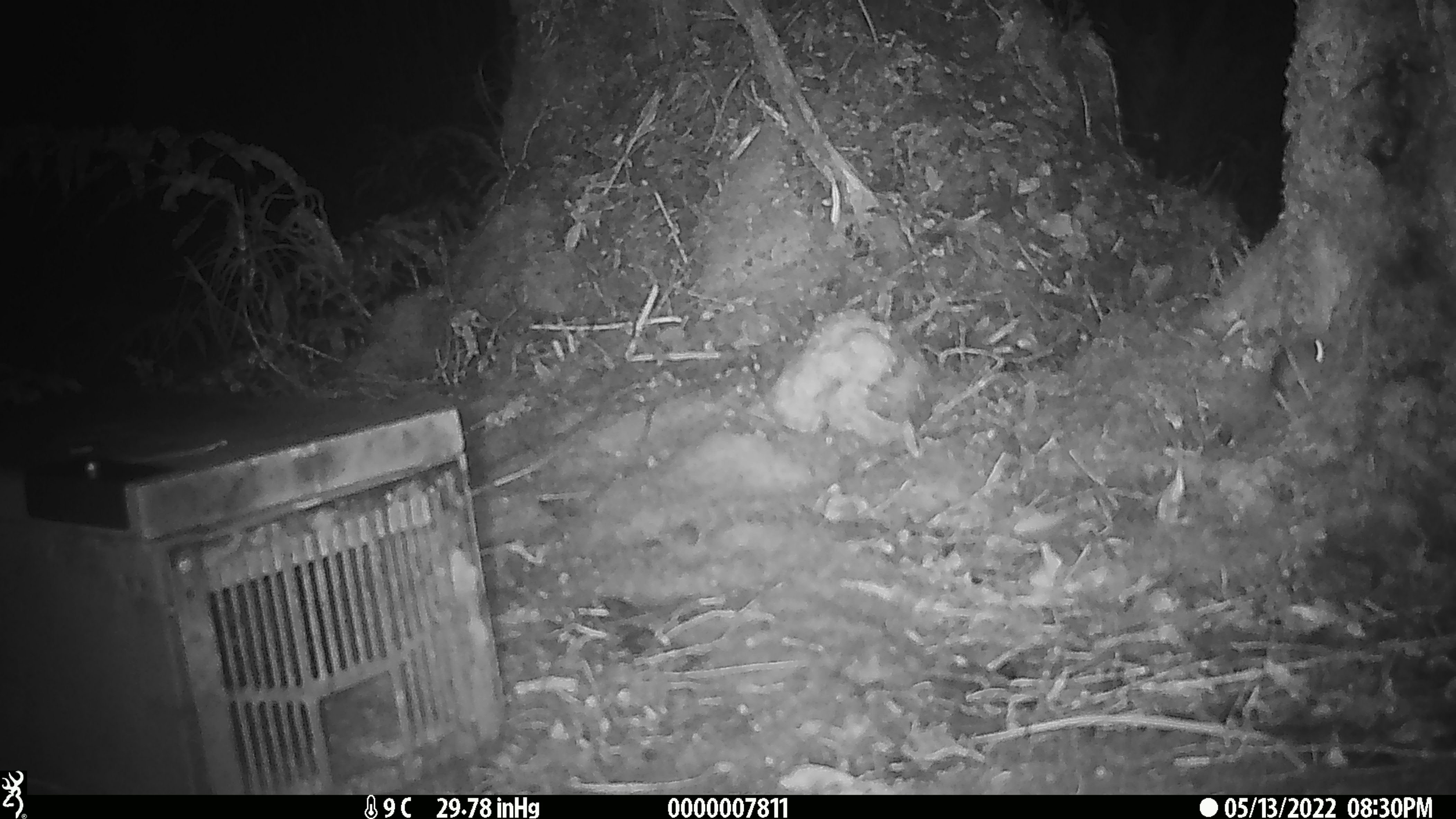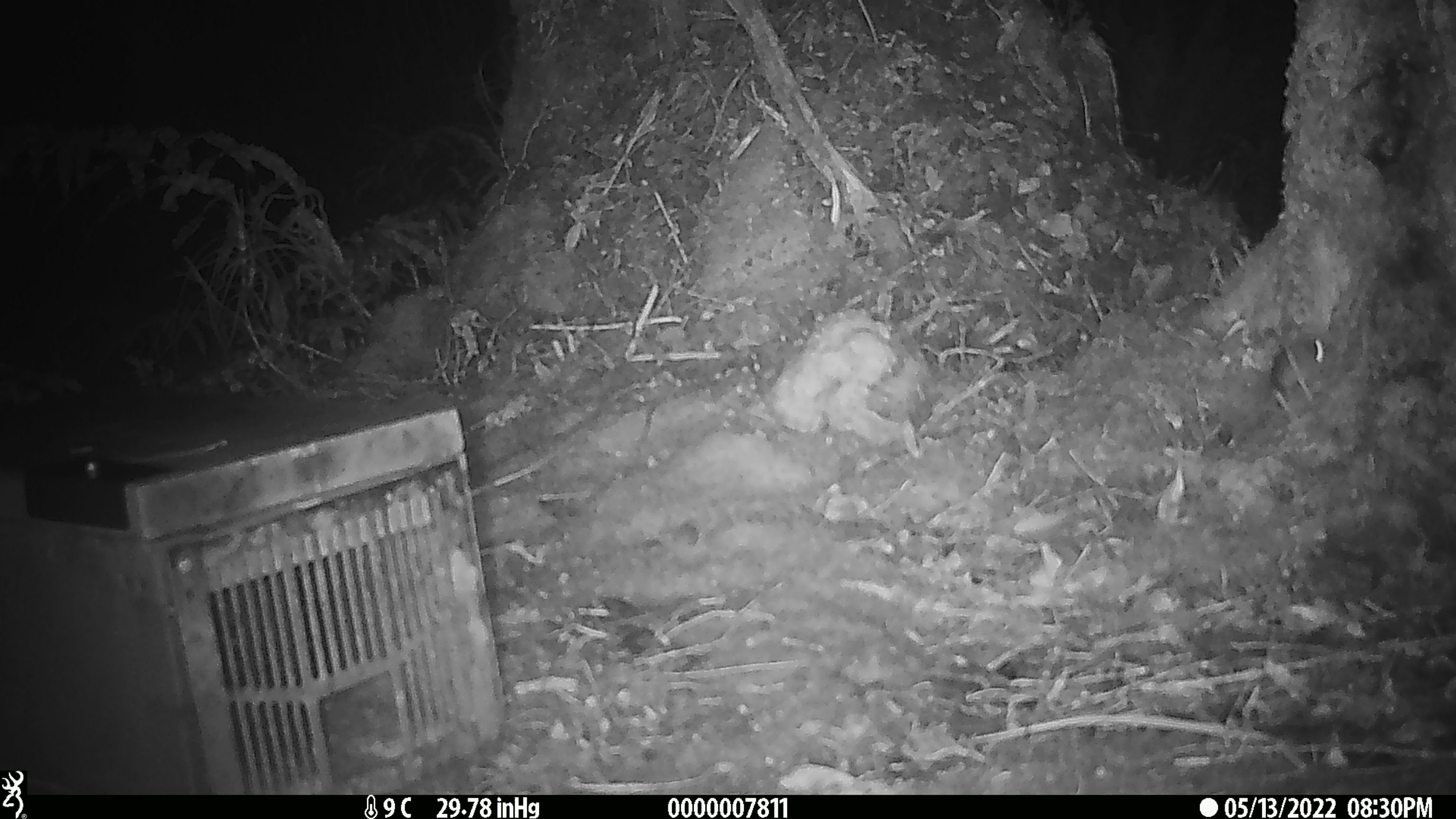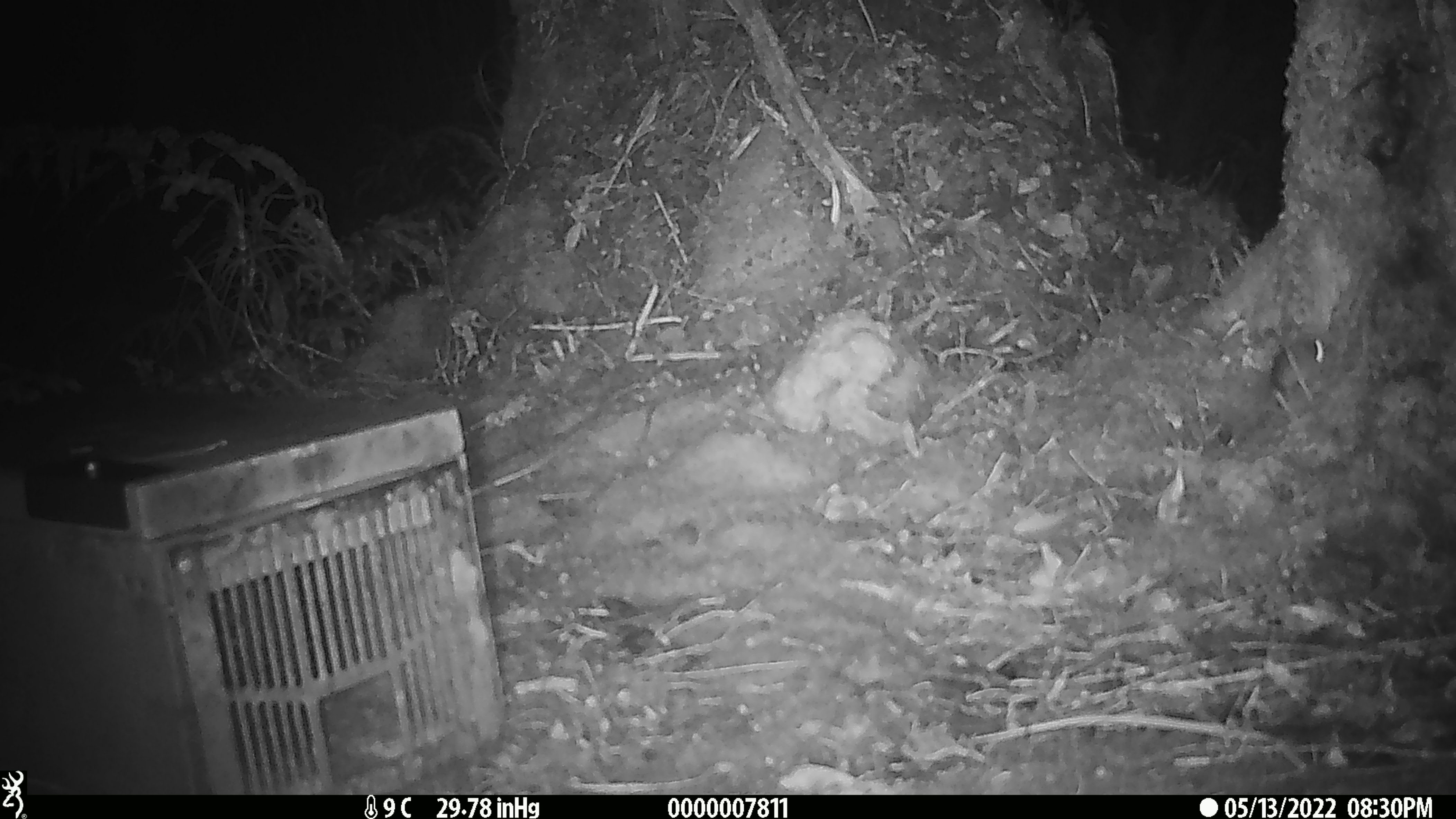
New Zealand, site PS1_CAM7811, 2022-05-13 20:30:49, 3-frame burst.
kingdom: Animalia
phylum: Chordata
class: Mammalia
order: Rodentia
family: Muridae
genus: Mus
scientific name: Mus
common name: mouse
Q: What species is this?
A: Mouse (Mus).